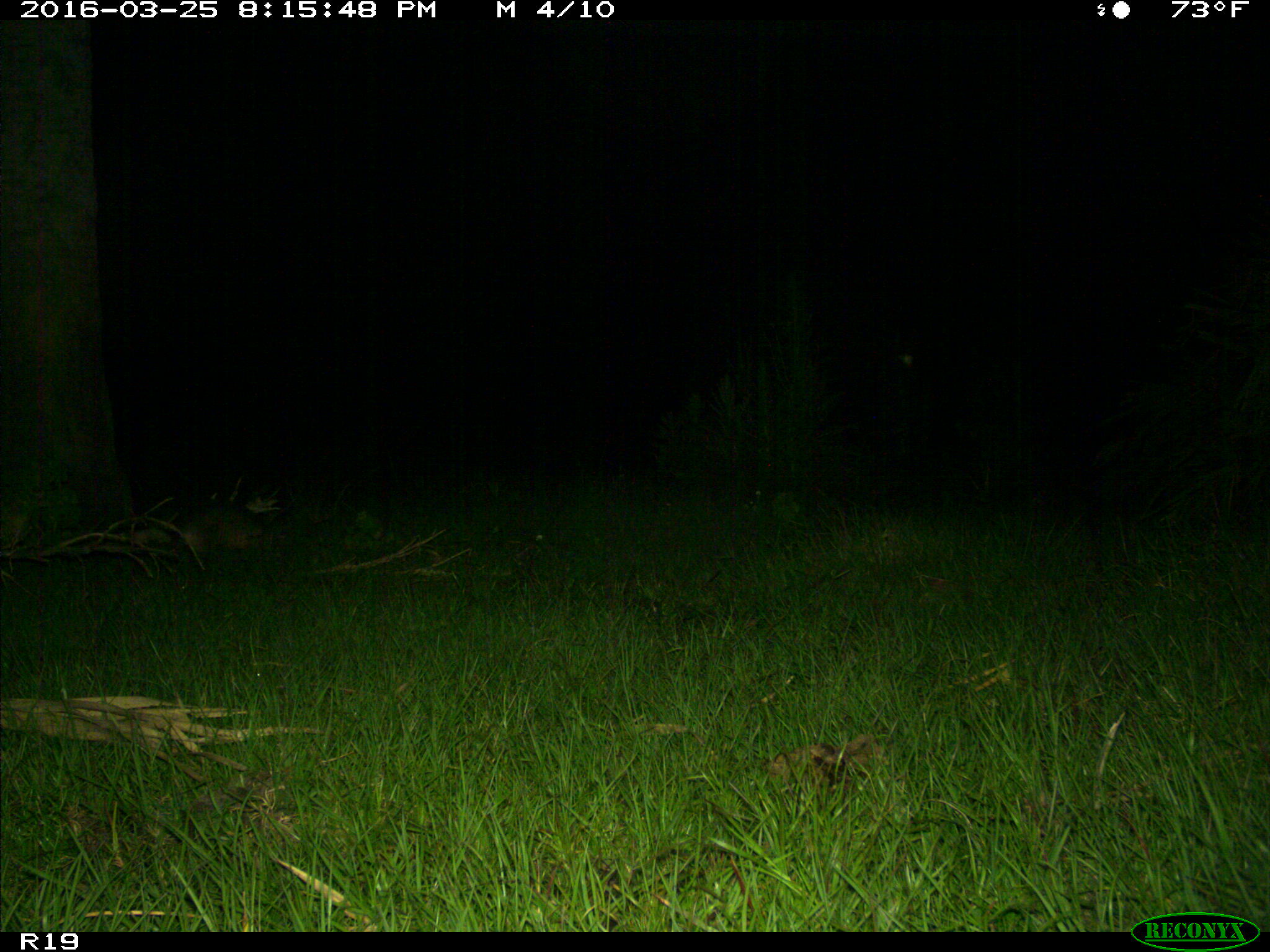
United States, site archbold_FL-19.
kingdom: Animalia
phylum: Chordata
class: Mammalia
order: Cingulata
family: Dasypodidae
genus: Dasypus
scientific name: Dasypus novemcinctus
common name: nine-banded armadillo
Dasypus novemcinctus (nine-banded armadillo).